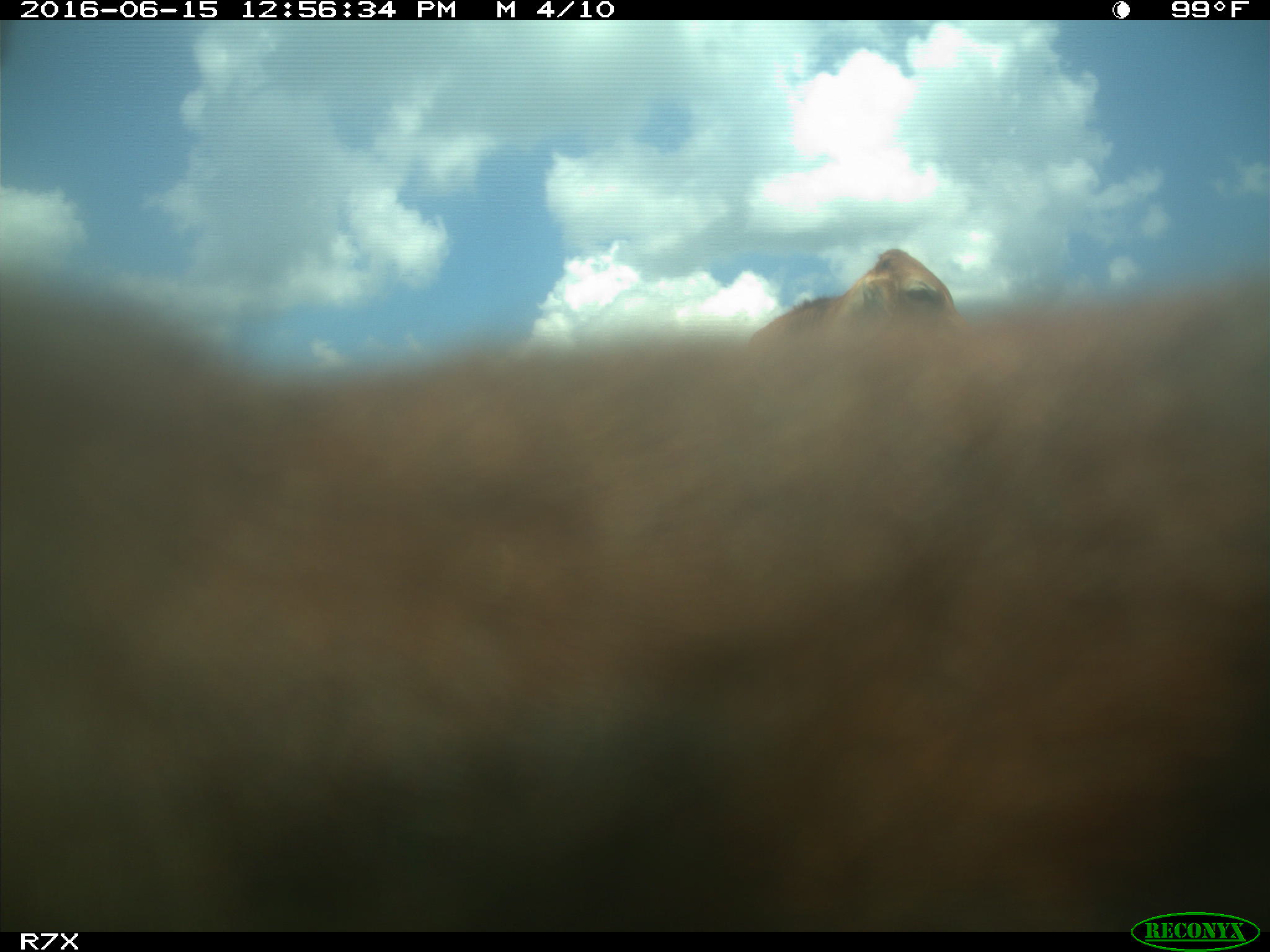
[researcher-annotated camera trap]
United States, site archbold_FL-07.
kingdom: Animalia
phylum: Chordata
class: Mammalia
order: Artiodactyla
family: Bovidae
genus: Bos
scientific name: Bos taurus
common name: domestic cow